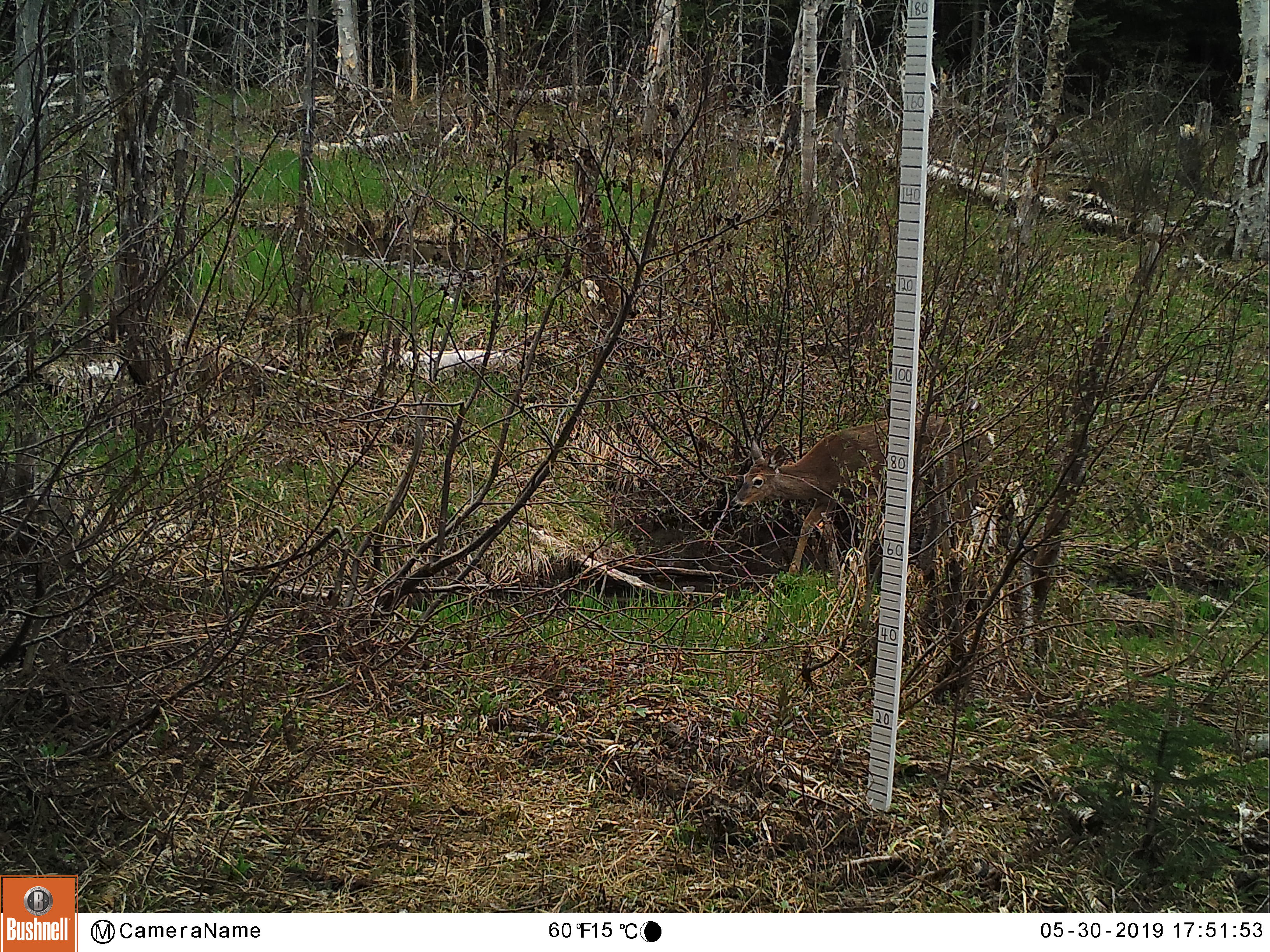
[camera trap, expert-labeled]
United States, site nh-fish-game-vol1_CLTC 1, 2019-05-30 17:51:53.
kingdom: Animalia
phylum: Chordata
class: Mammalia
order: Artiodactyla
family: Cervidae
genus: Odocoileus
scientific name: Odocoileus virginianus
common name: white-tailed deer